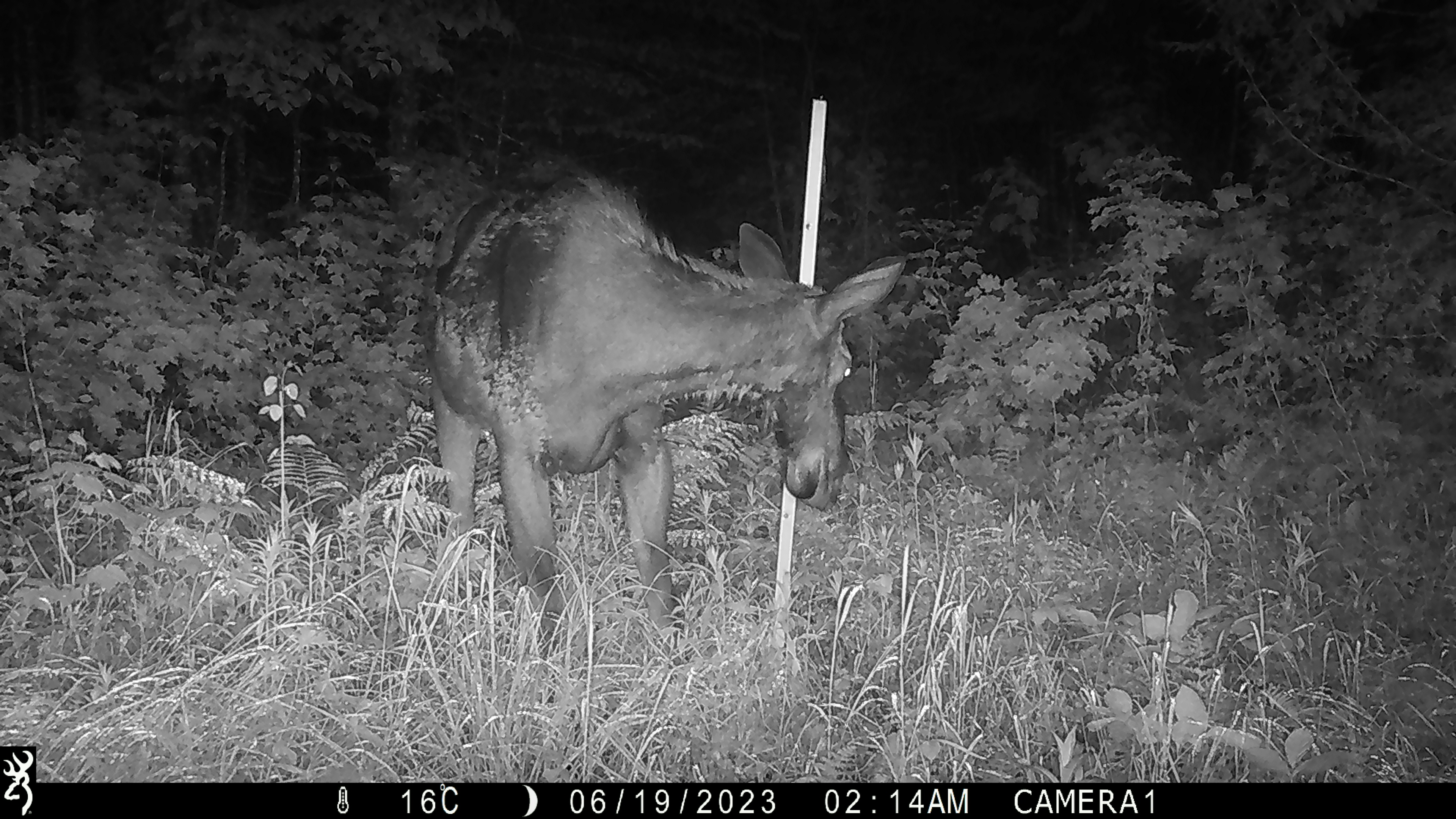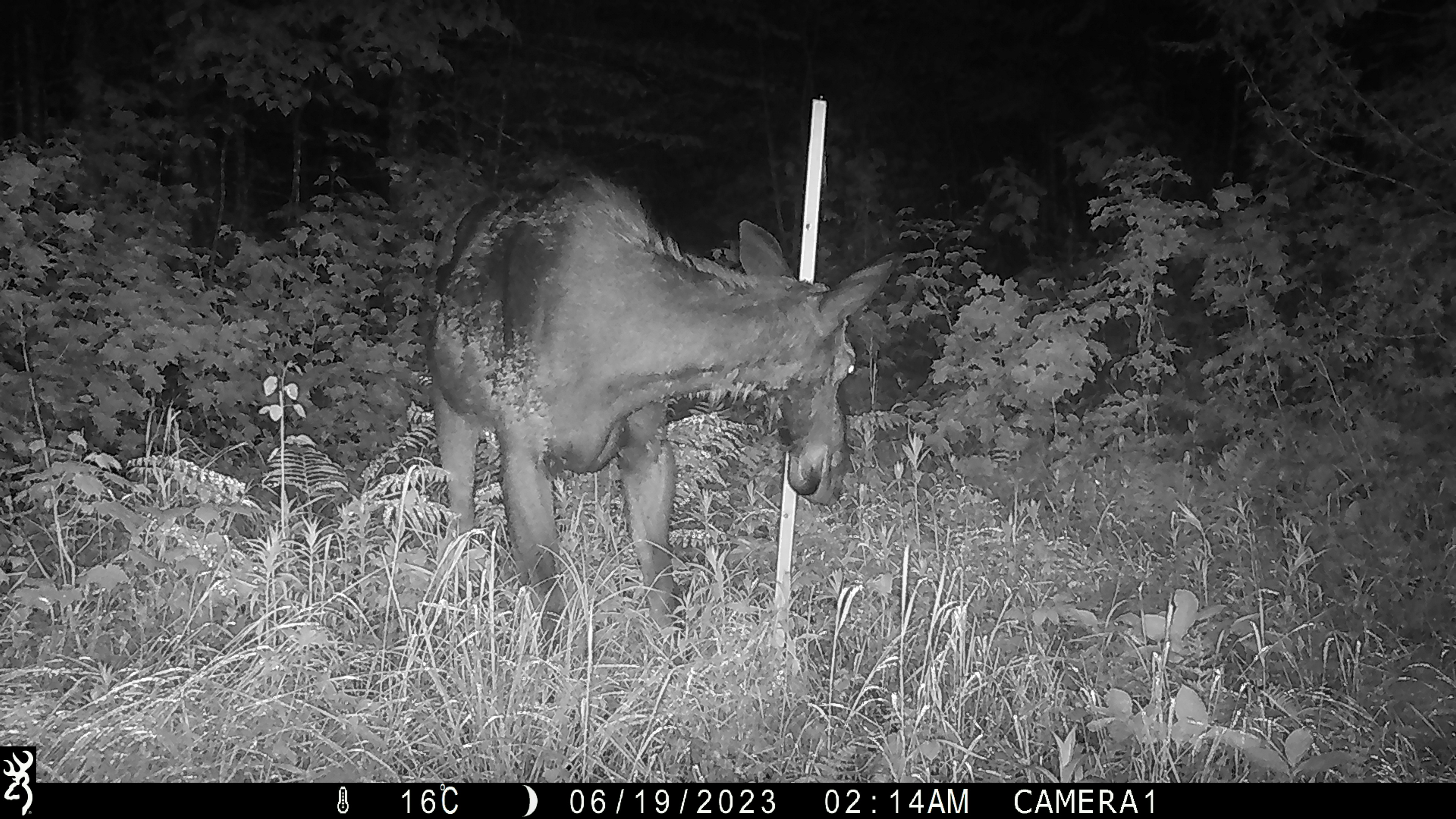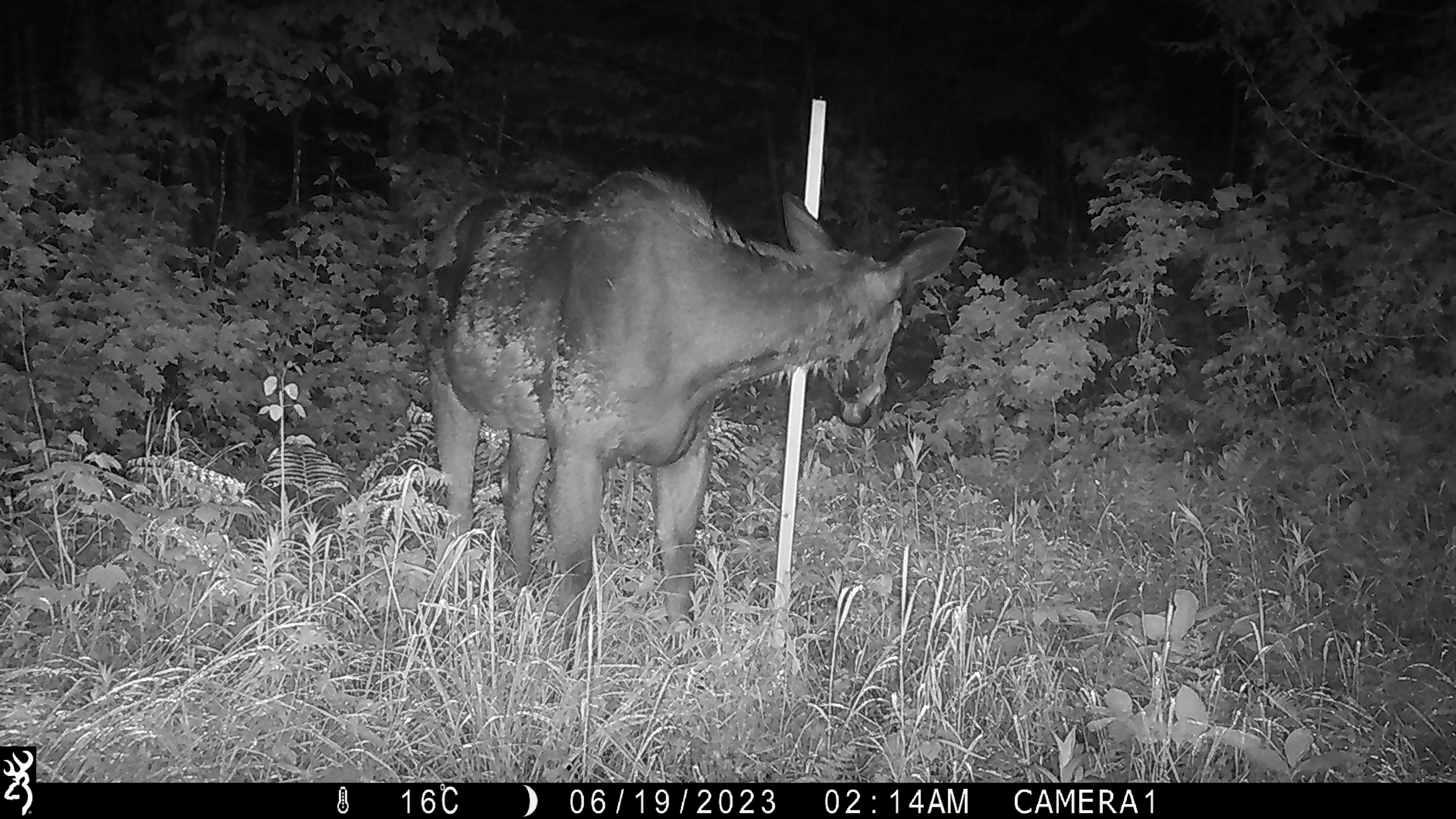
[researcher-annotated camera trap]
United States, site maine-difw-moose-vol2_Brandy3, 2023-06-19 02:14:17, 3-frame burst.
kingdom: Animalia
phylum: Chordata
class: Mammalia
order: Artiodactyla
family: Cervidae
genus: Alces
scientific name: Alces alces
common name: moose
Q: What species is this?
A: Moose (Alces alces).